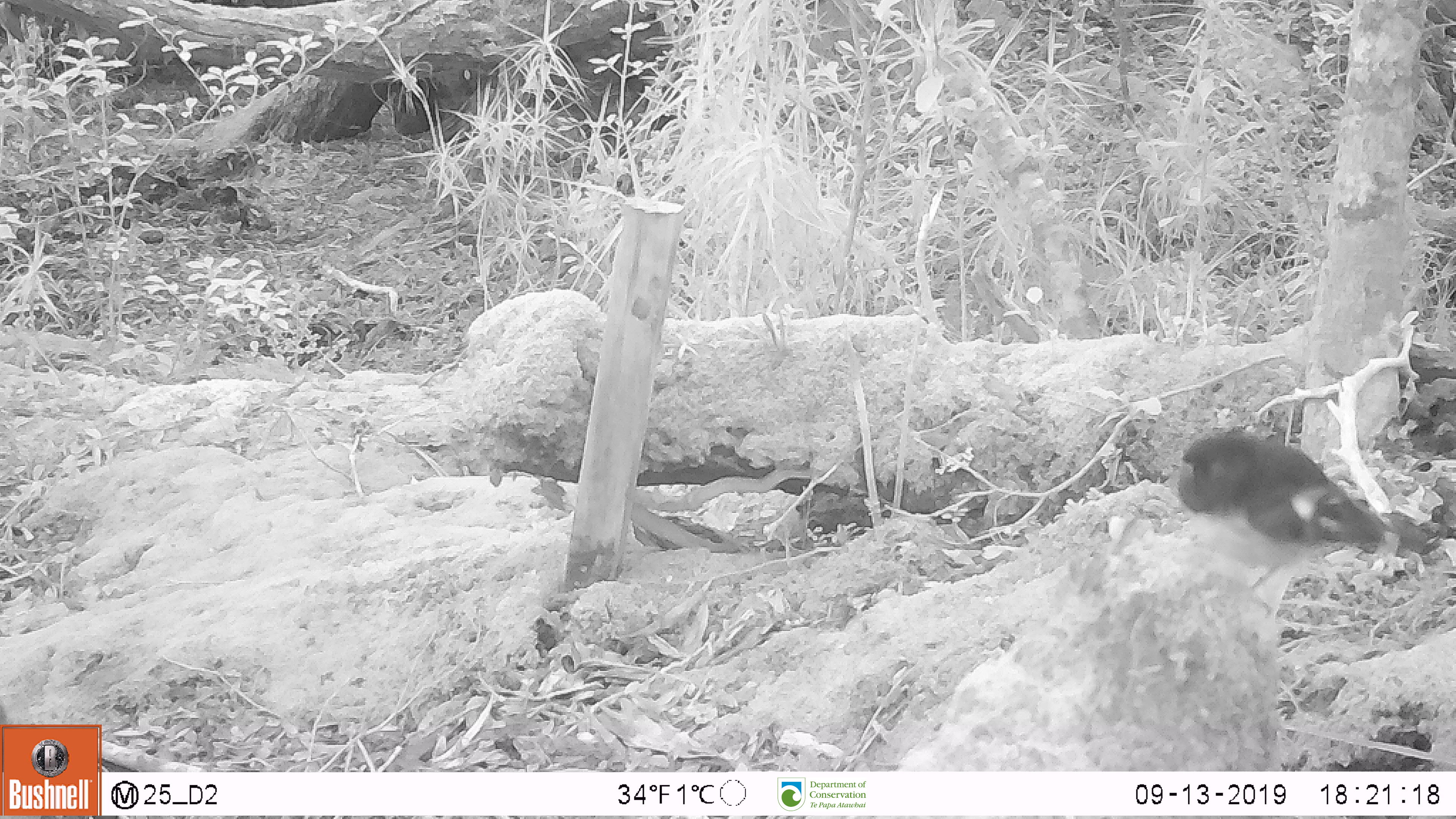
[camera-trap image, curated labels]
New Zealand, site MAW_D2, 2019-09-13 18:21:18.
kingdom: Animalia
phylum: Chordata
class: Aves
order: Passeriformes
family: Petroicidae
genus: Petroica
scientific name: Petroica macrocephala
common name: tomtit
Tomtit (Petroica macrocephala).